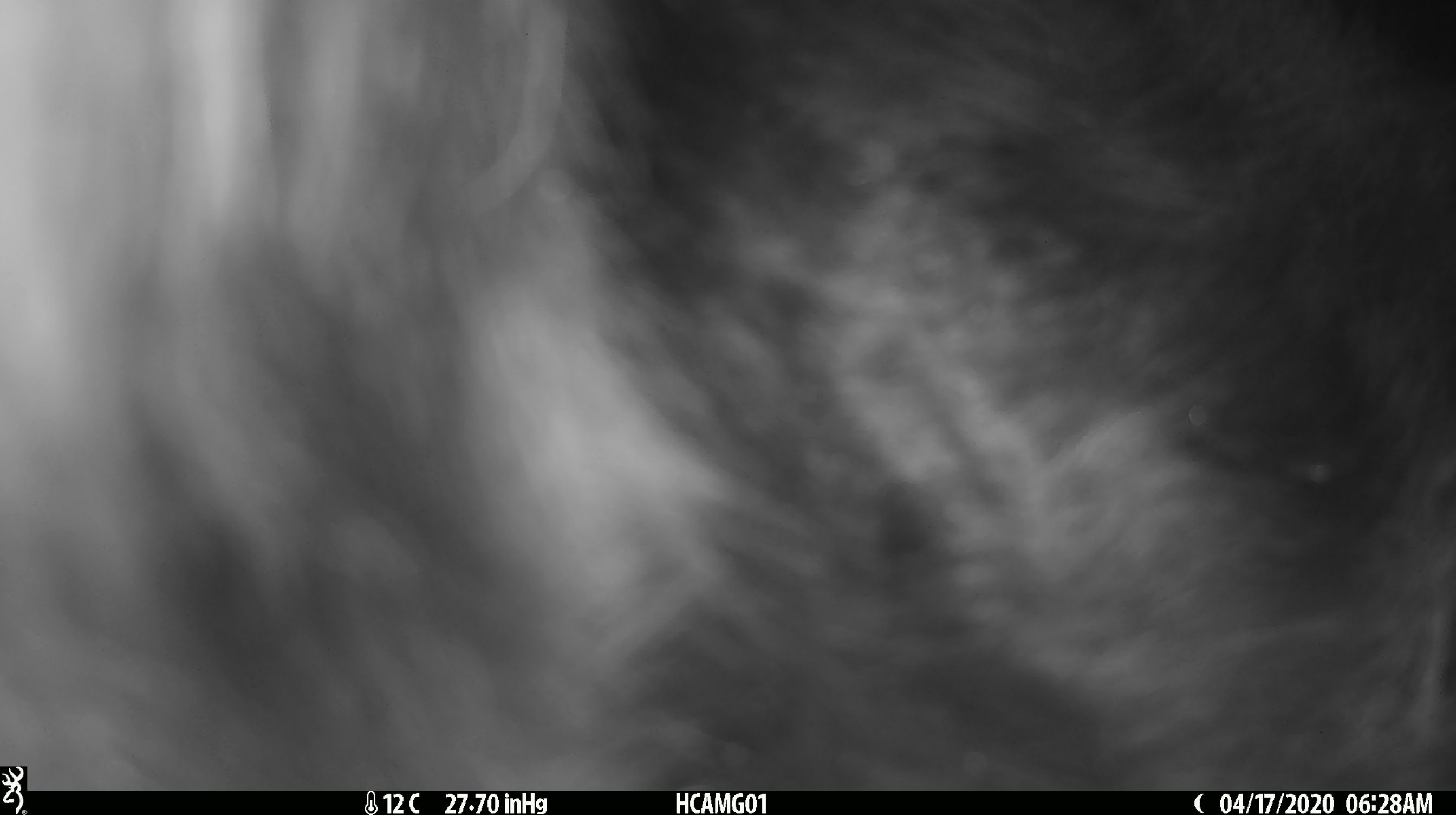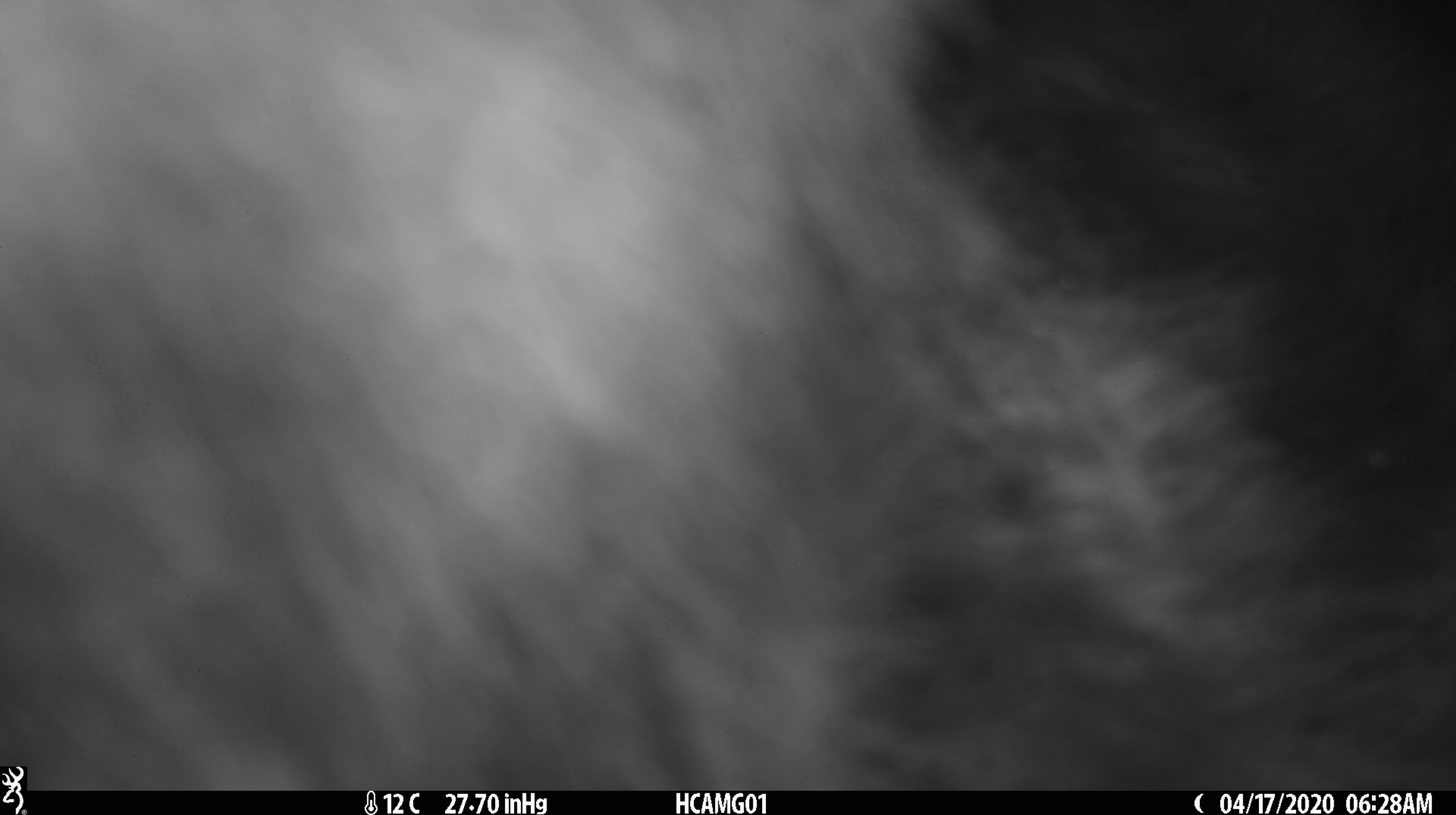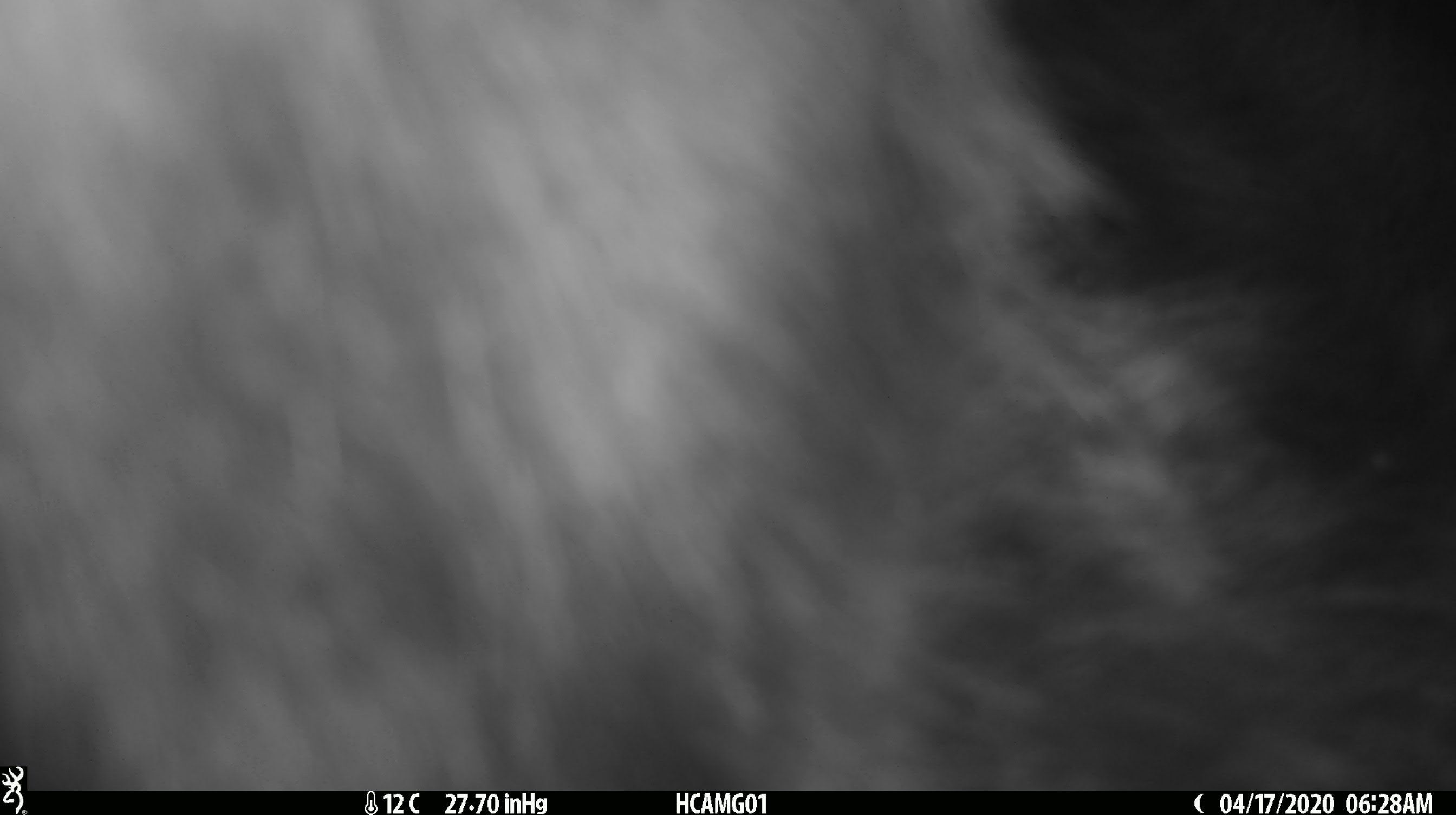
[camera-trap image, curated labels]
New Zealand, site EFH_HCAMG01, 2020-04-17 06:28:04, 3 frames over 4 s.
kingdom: Animalia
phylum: Chordata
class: Mammalia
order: Artiodactyla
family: Bovidae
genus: Bos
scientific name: Bos taurus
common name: domestic cow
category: cow